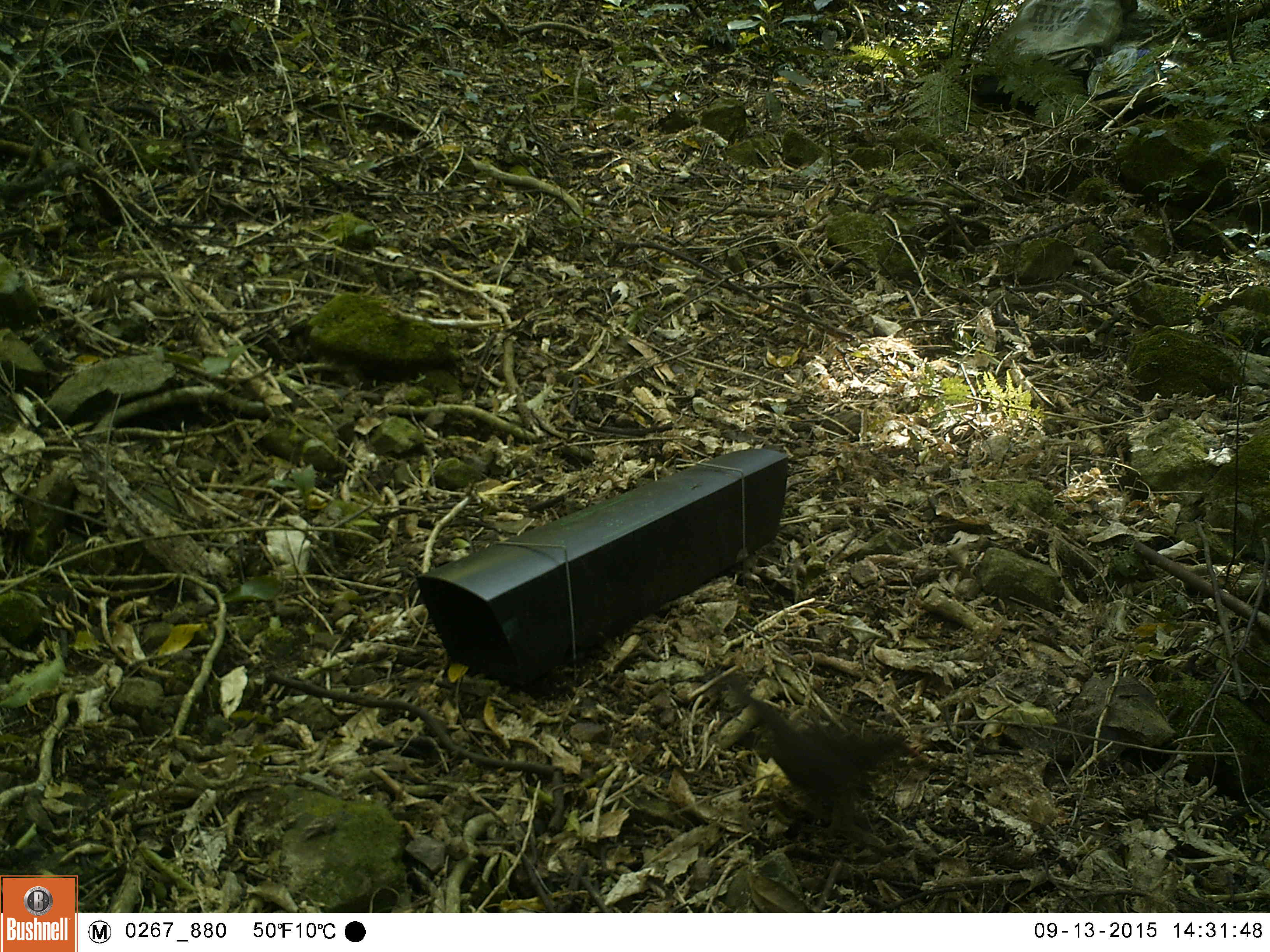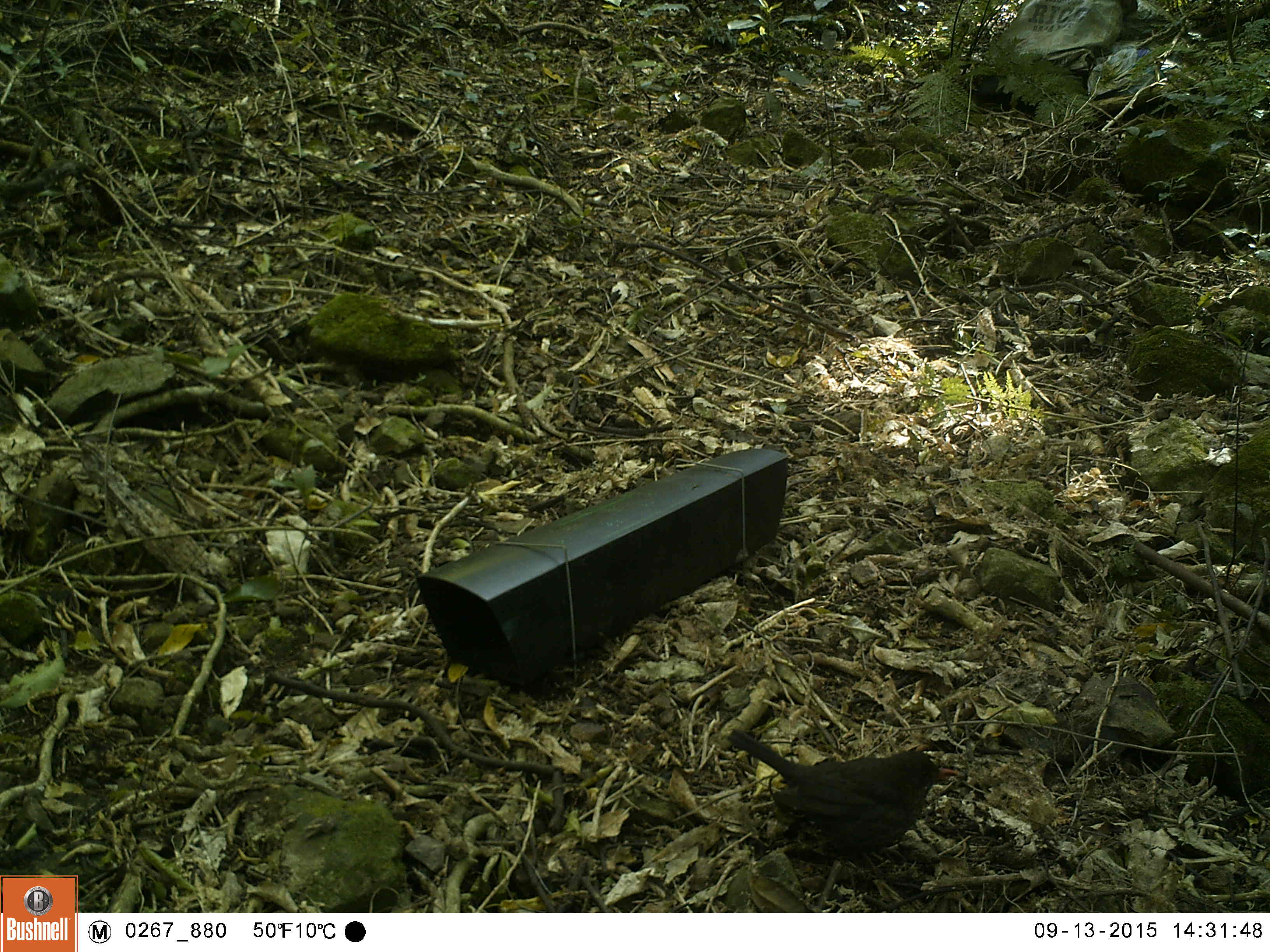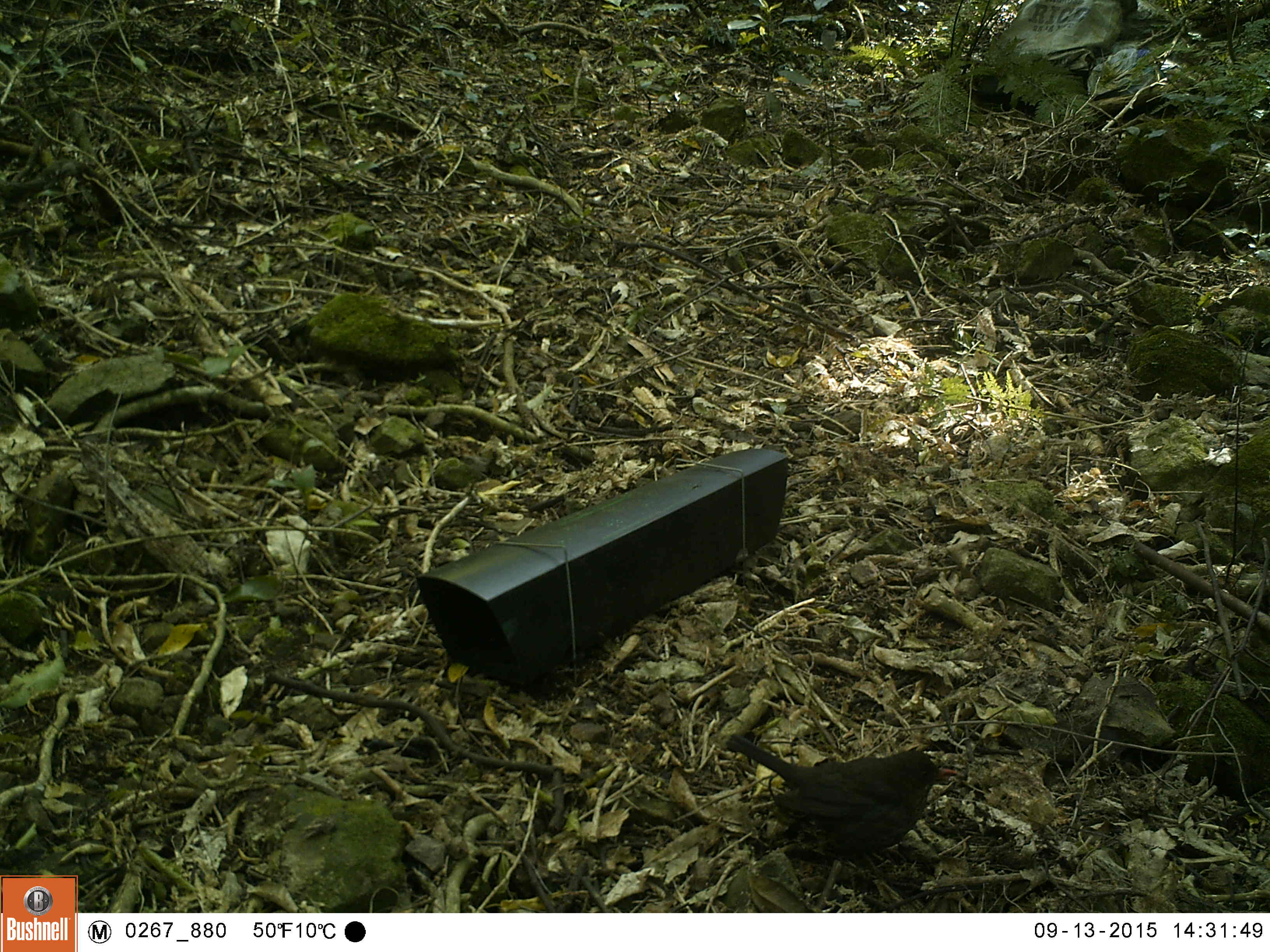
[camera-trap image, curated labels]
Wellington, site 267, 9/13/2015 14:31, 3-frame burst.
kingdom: Animalia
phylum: Chordata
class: Aves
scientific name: Aves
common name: bird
Bird (Aves).